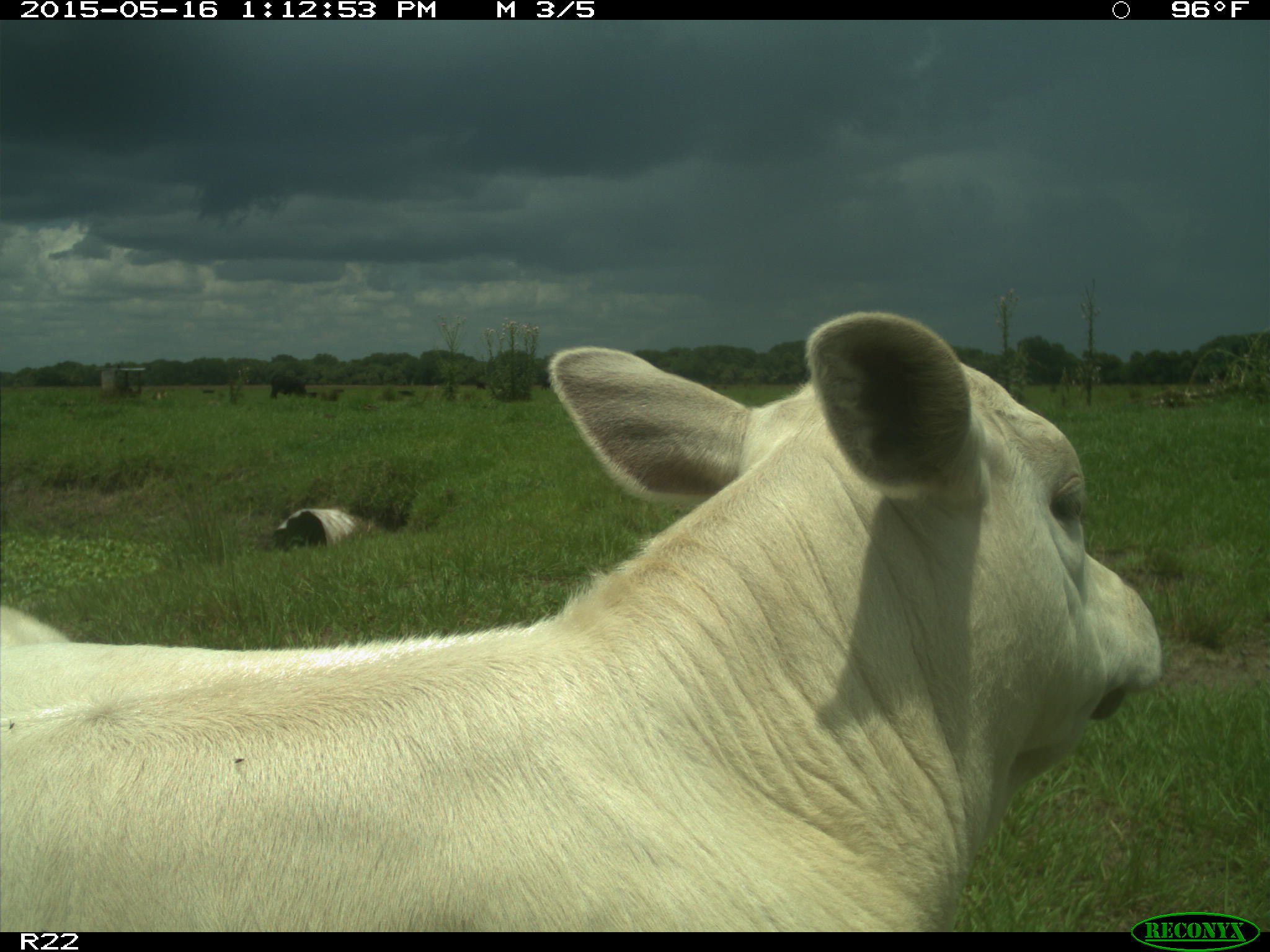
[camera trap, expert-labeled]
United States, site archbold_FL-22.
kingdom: Animalia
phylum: Chordata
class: Mammalia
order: Artiodactyla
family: Bovidae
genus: Bos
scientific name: Bos taurus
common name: domestic cow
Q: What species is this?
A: Bos taurus (domestic cow).